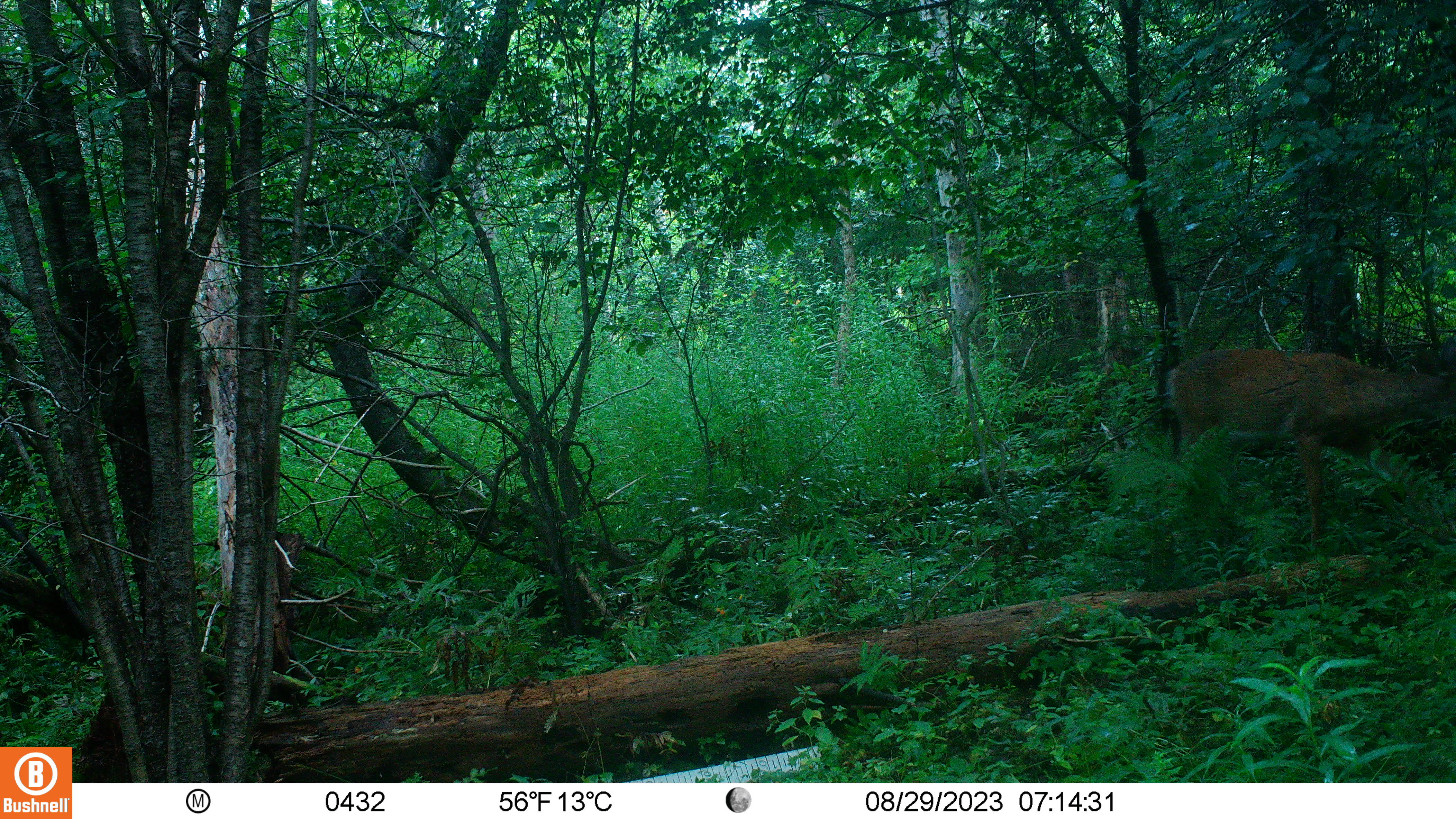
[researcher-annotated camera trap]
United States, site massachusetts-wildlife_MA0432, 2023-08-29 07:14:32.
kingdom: Animalia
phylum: Chordata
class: Mammalia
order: Artiodactyla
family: Cervidae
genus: Odocoileus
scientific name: Odocoileus virginianus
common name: white-tailed deer